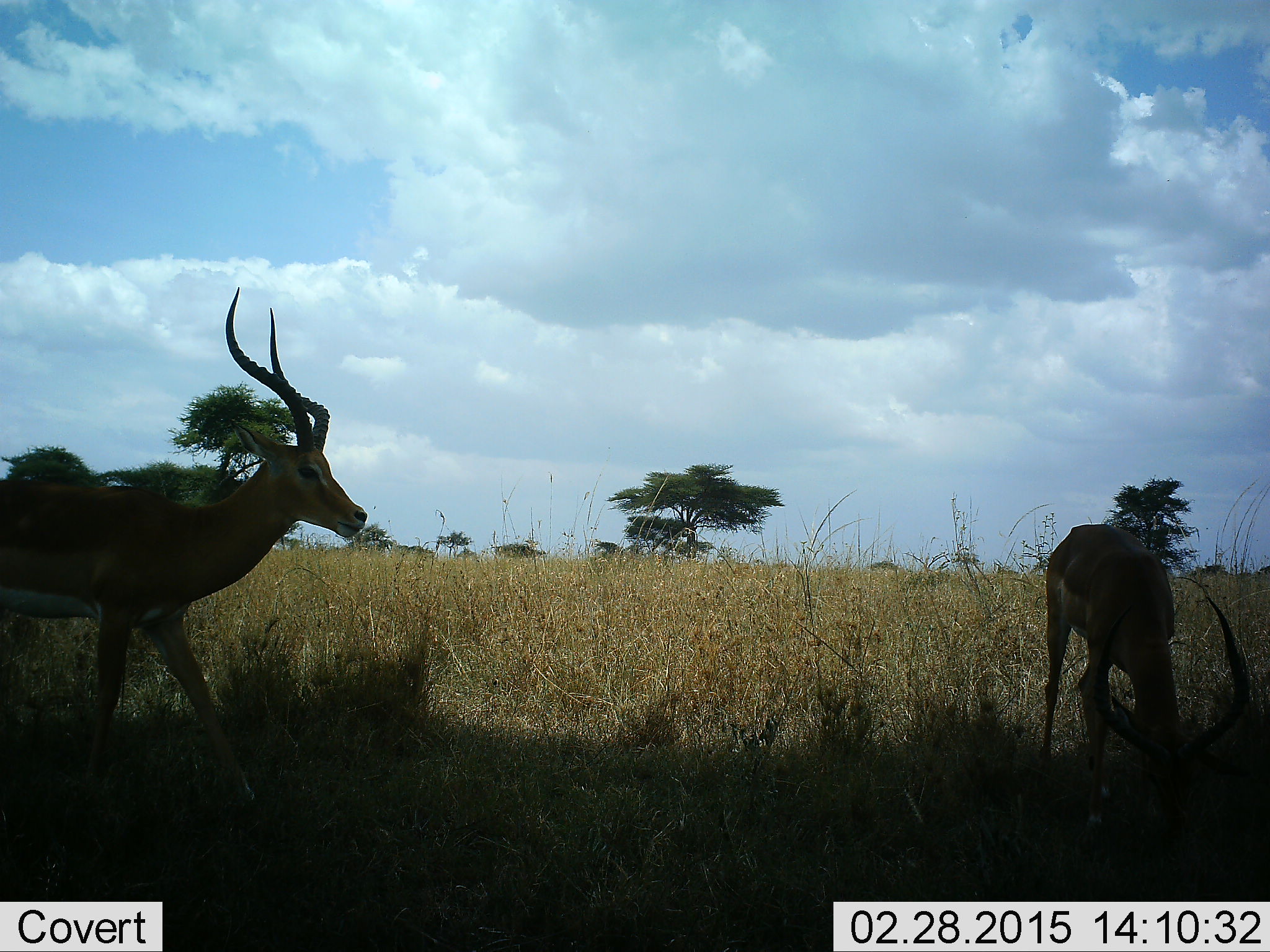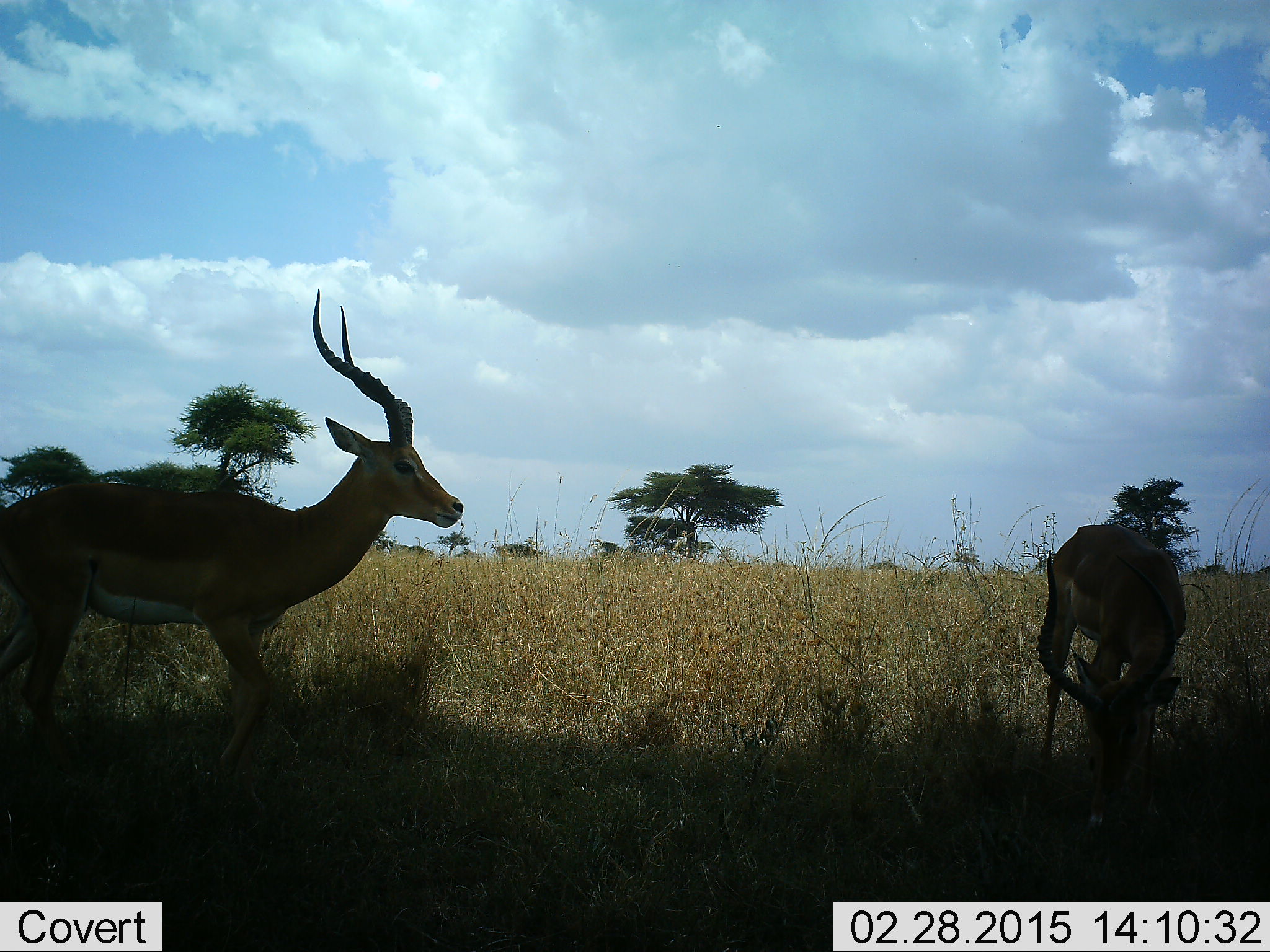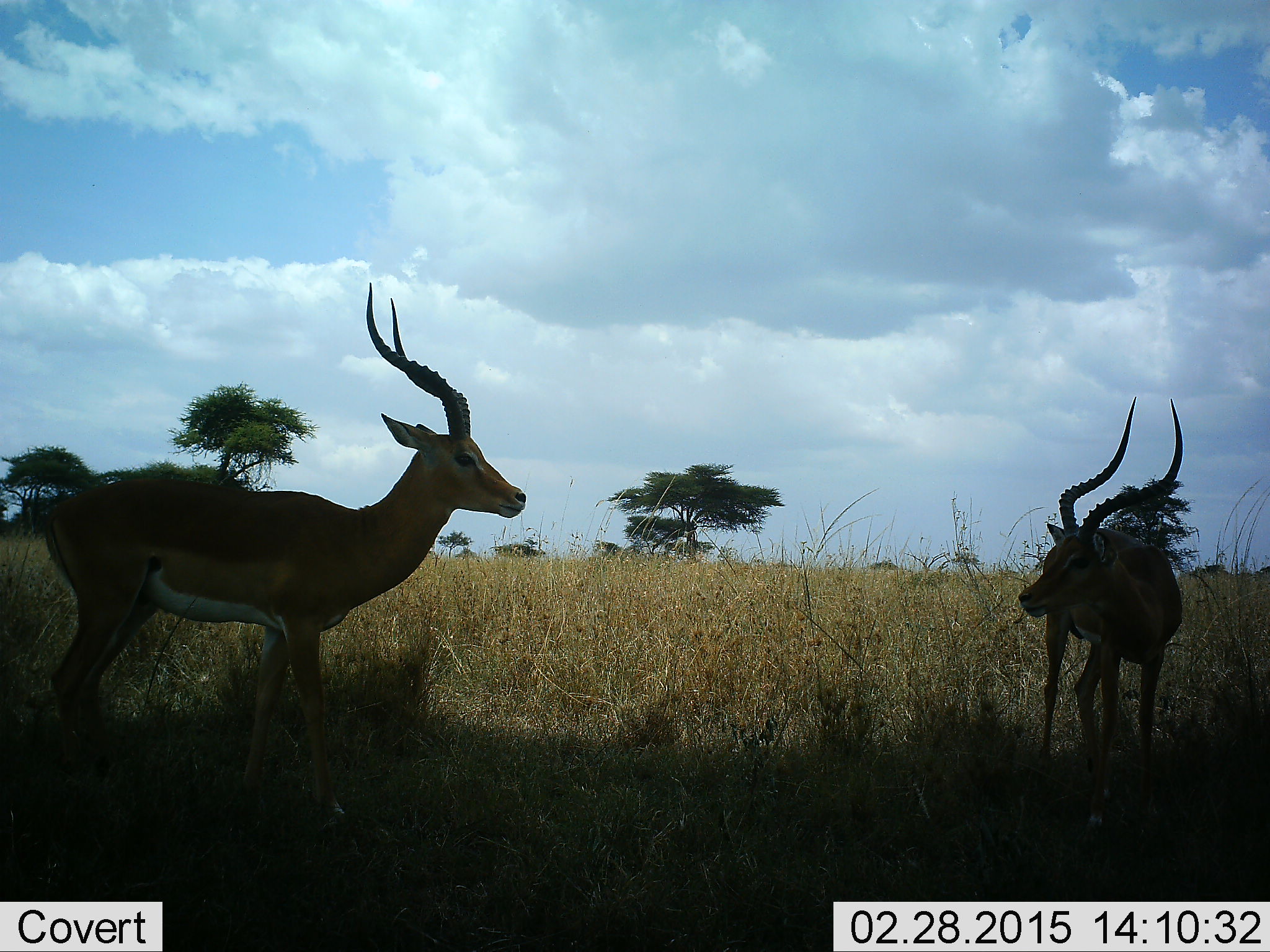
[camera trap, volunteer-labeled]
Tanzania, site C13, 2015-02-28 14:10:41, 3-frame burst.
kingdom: Animalia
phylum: Chordata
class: Mammalia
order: Artiodactyla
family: Bovidae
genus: Aepyceros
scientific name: Aepyceros melampus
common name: impala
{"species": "impala (Aepyceros melampus)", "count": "2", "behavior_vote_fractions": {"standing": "40%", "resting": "10%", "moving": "60%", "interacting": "0%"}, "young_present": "0%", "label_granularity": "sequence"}